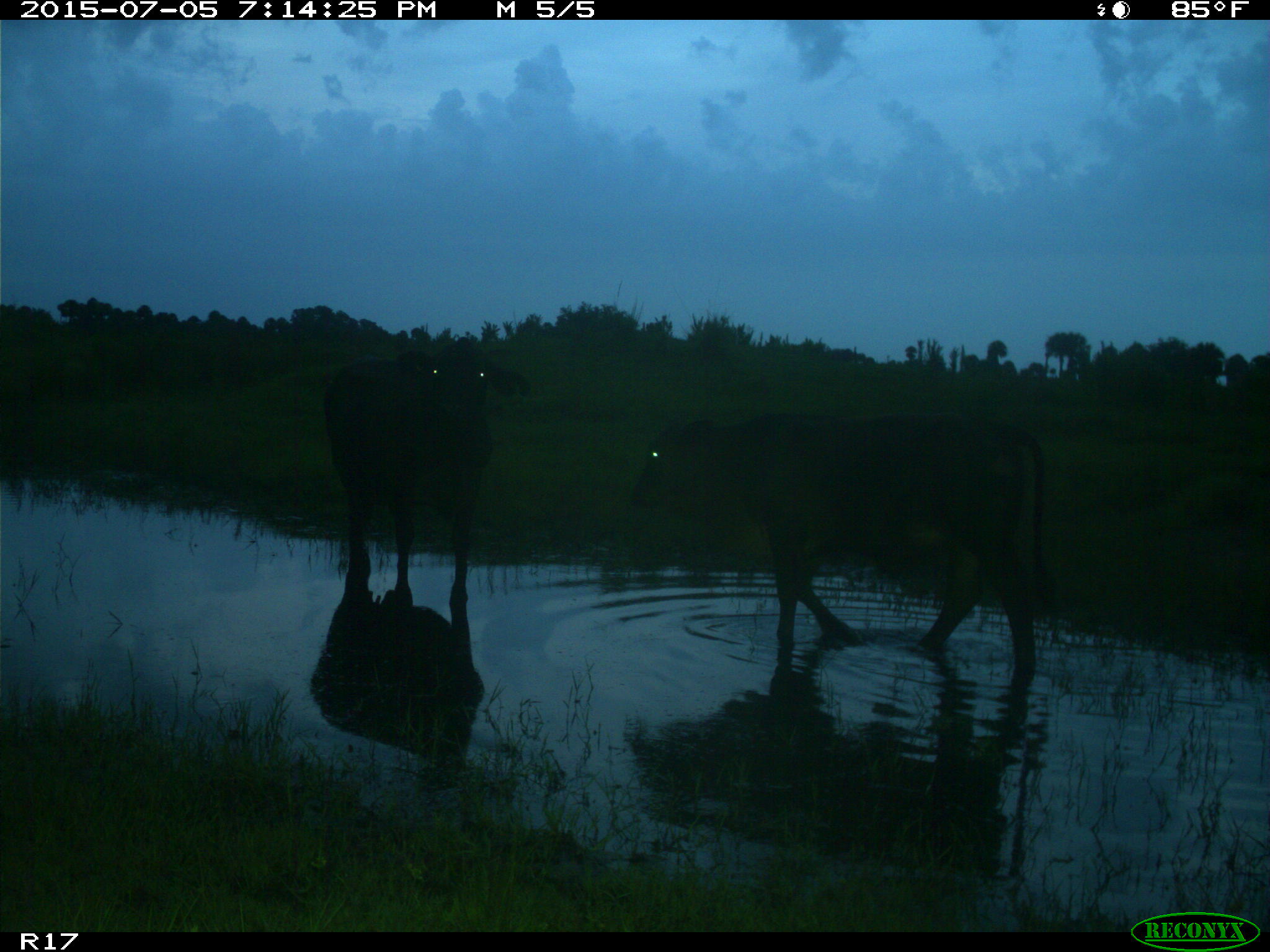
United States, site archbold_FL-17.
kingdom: Animalia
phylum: Chordata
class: Mammalia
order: Artiodactyla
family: Bovidae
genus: Bos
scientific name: Bos taurus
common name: domestic cow